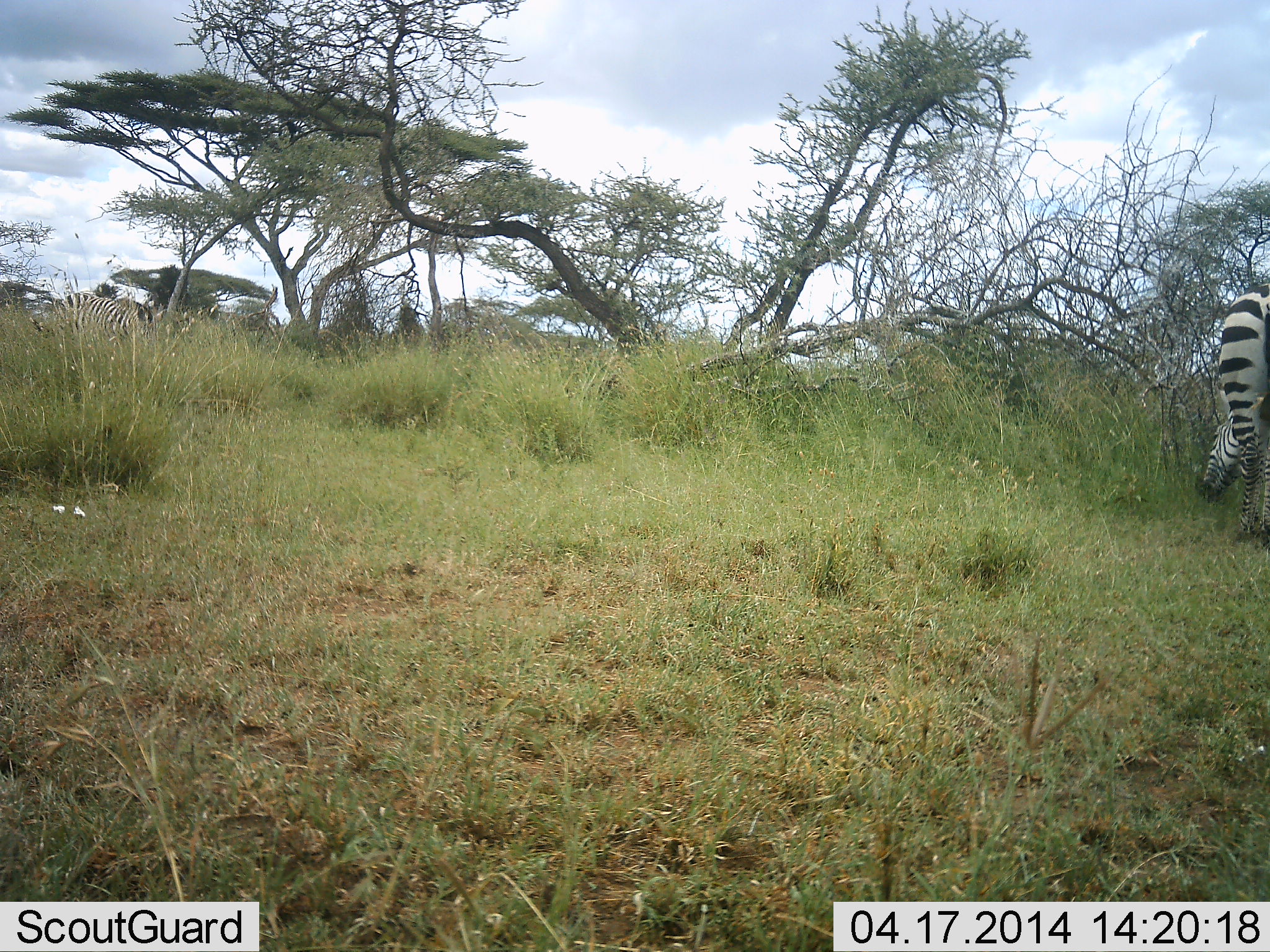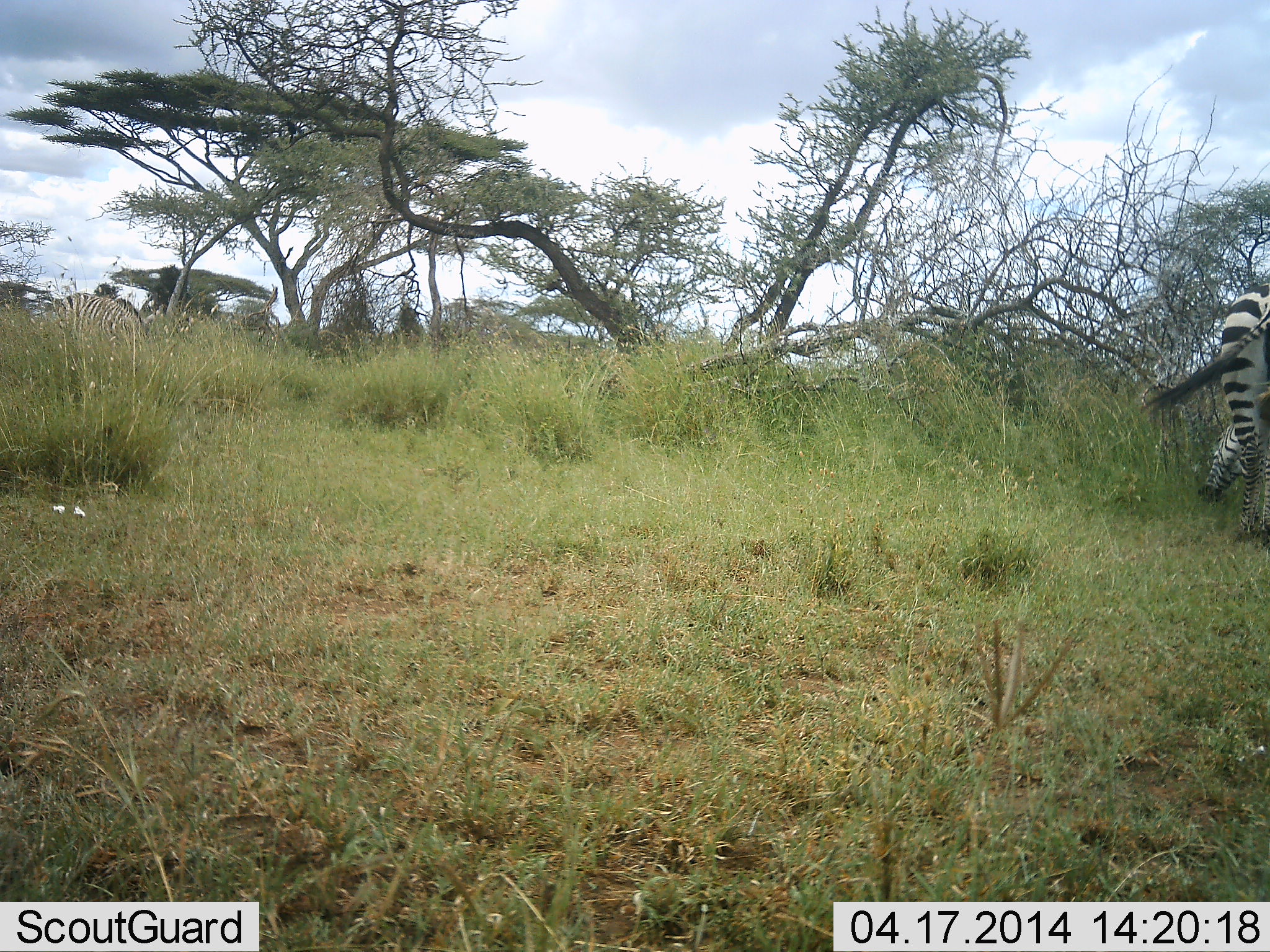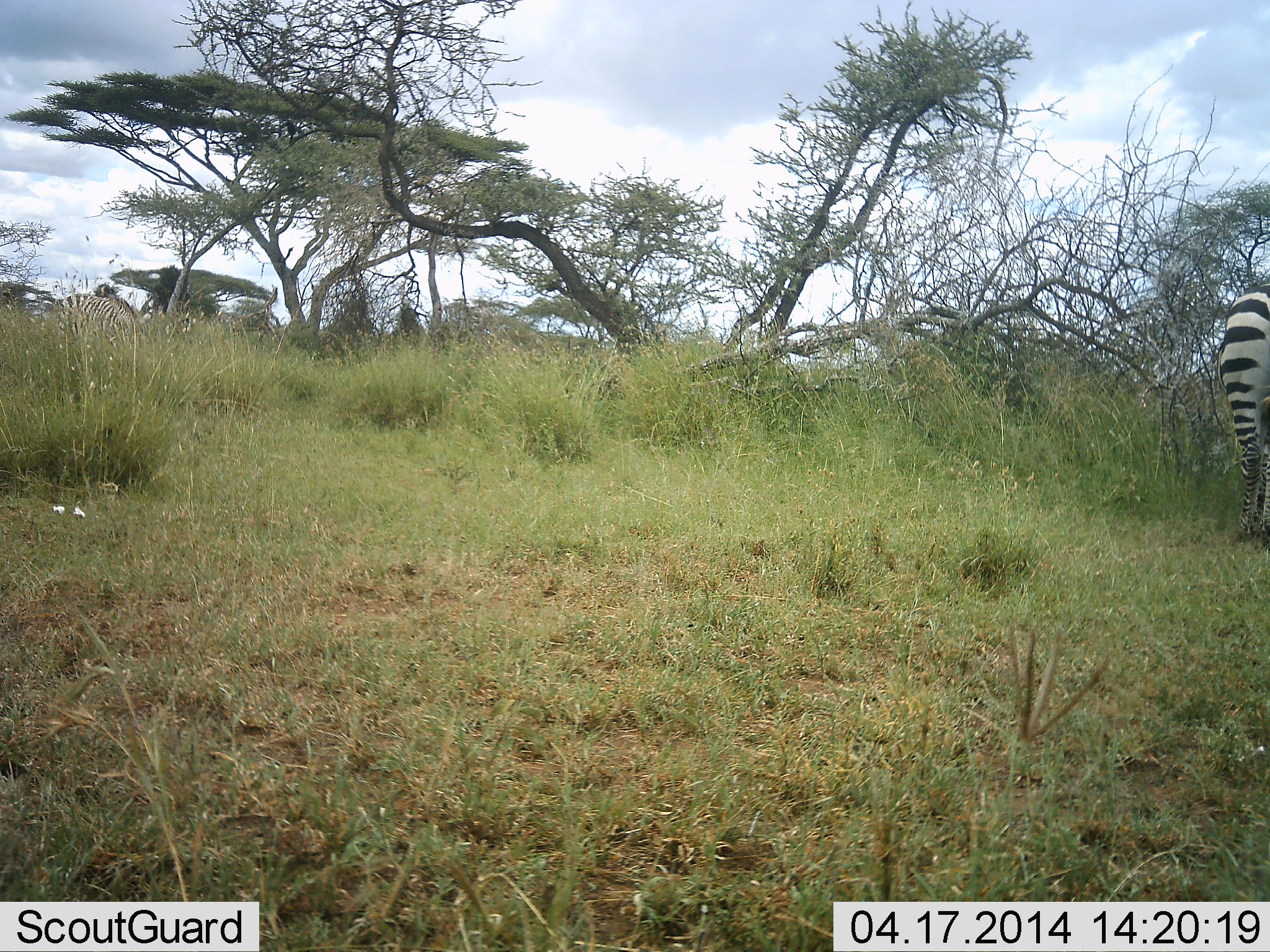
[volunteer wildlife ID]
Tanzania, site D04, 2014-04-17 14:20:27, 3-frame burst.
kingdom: Animalia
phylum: Chordata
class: Mammalia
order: Perissodactyla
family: Equidae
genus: Equus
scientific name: Equus quagga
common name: plains zebra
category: zebra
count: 2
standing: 20%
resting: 0%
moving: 10%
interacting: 0%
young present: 0%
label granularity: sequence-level